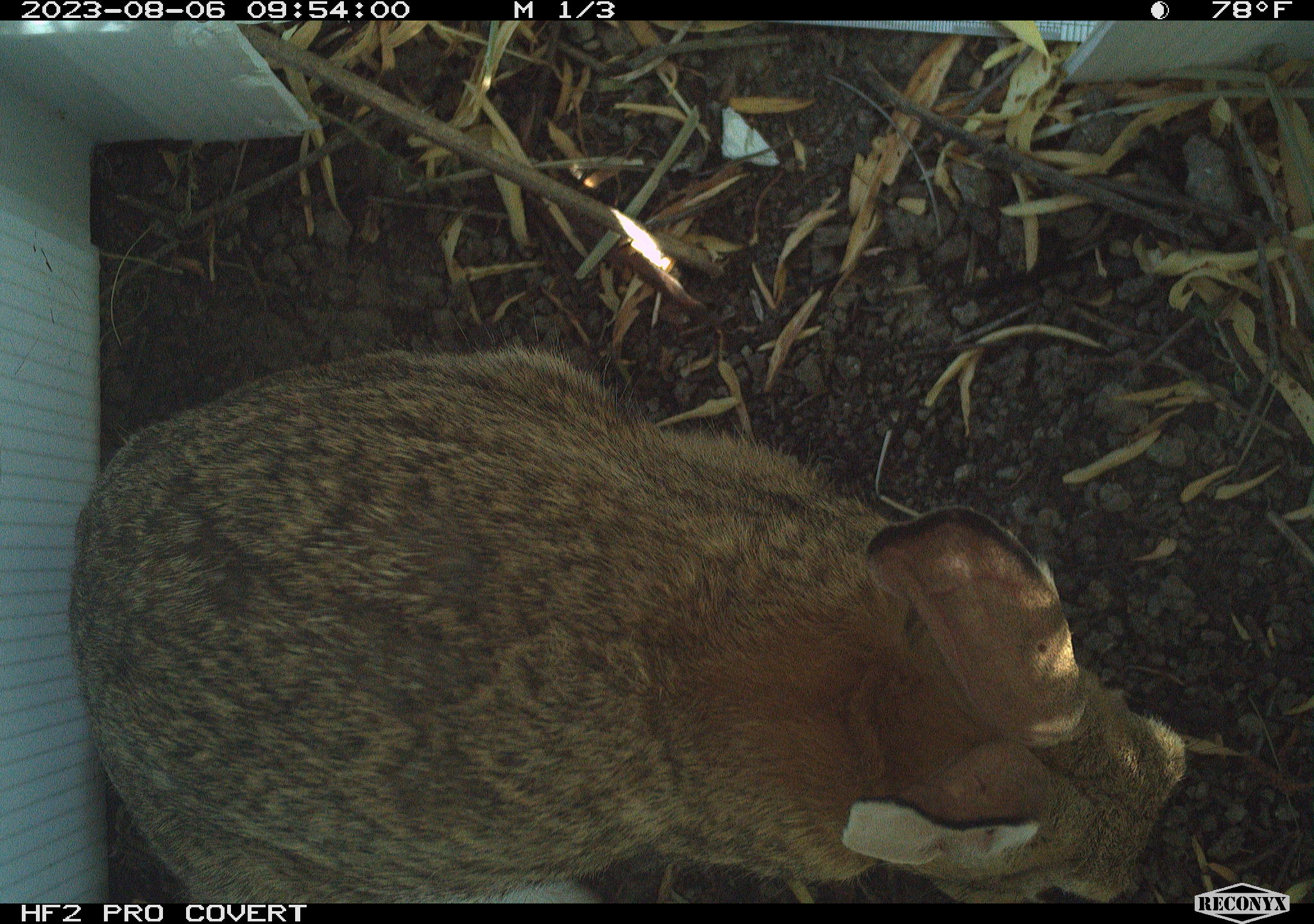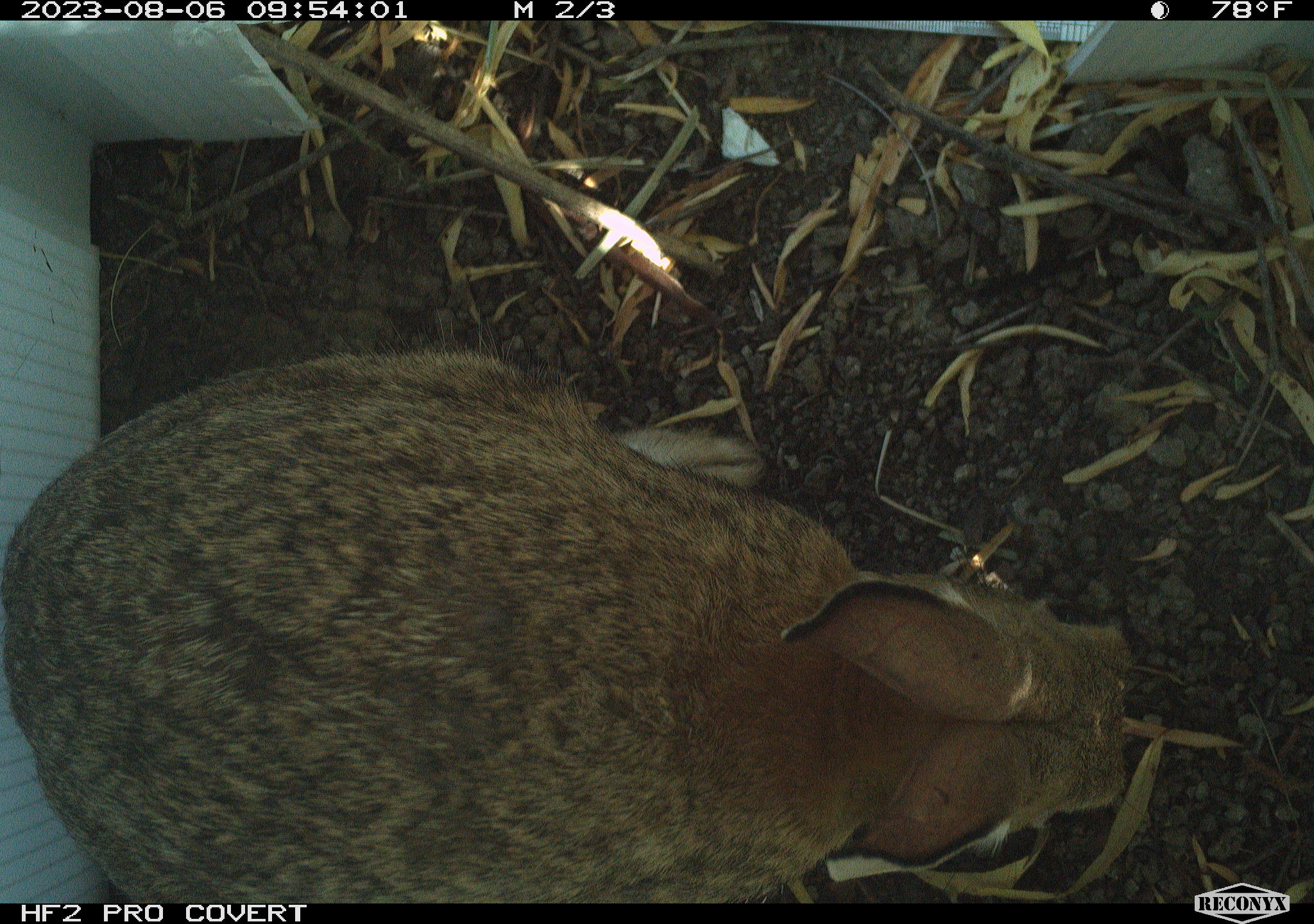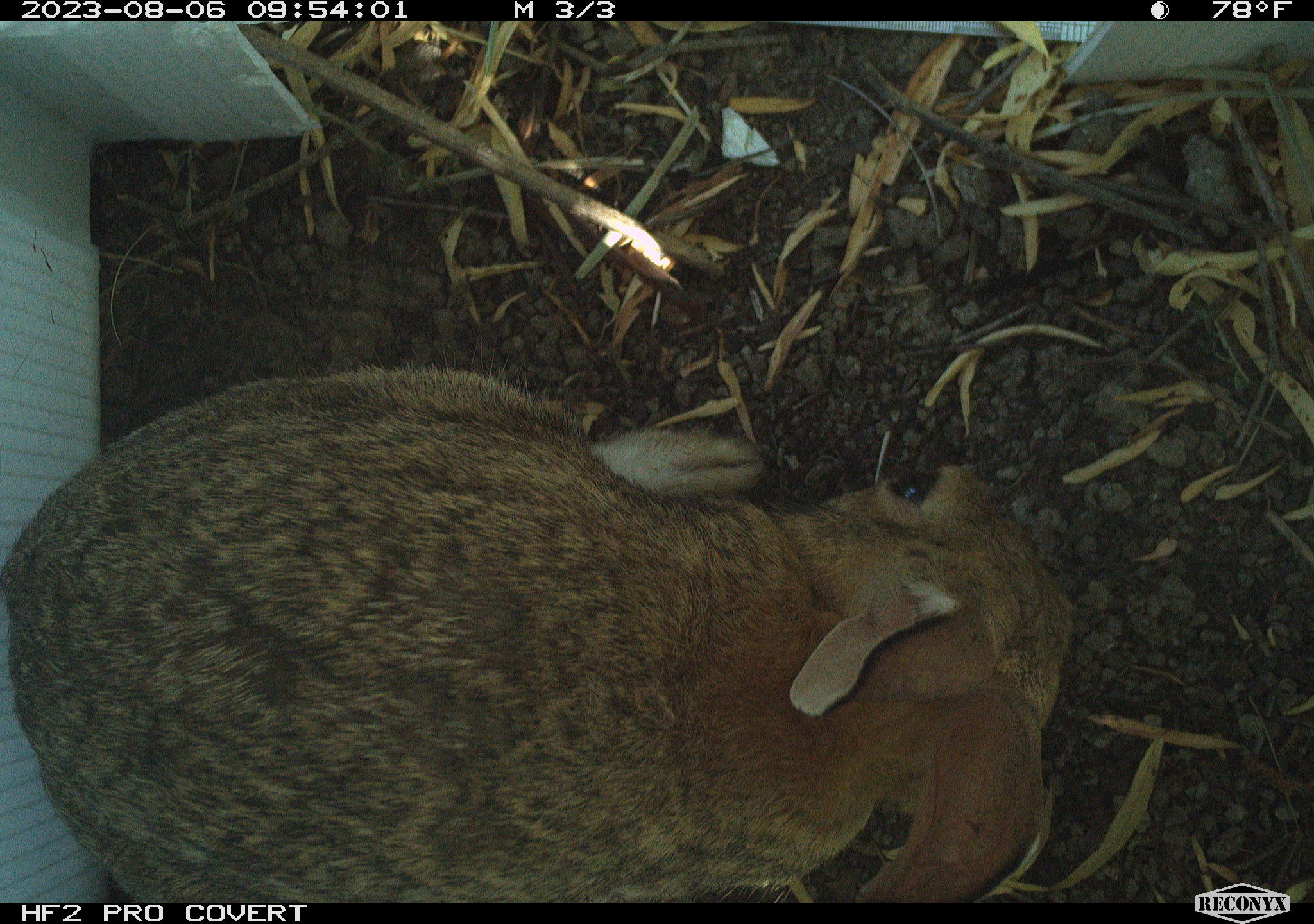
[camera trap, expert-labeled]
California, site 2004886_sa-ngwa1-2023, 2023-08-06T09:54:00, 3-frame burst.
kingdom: Animalia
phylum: Chordata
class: Mammalia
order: Lagomorpha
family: Leporidae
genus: Sylvilagus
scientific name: Sylvilagus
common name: cottontail rabbits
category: sylvilagus species